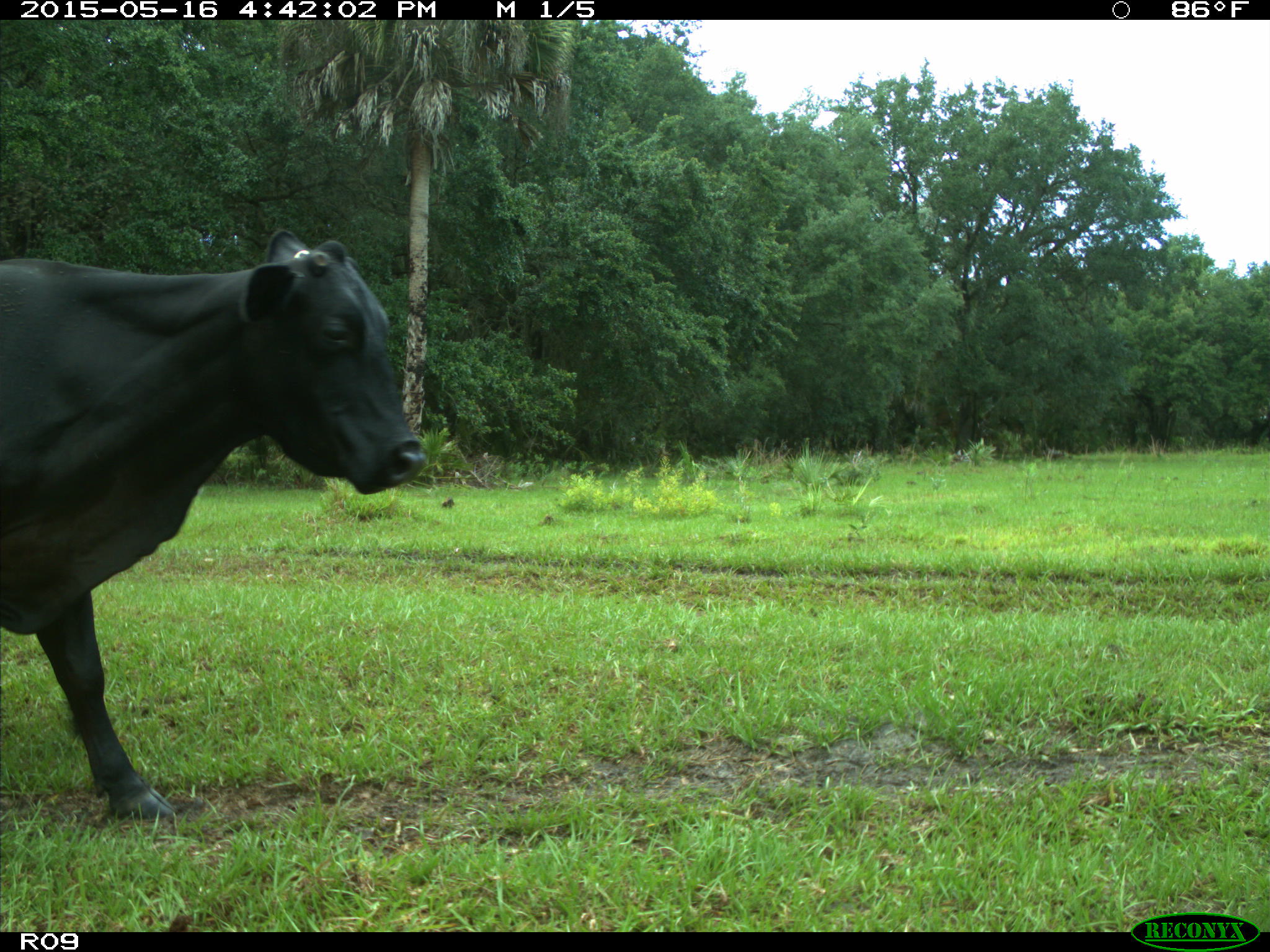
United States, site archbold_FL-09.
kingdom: Animalia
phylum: Chordata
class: Mammalia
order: Artiodactyla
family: Bovidae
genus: Bos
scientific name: Bos taurus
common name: domestic cow